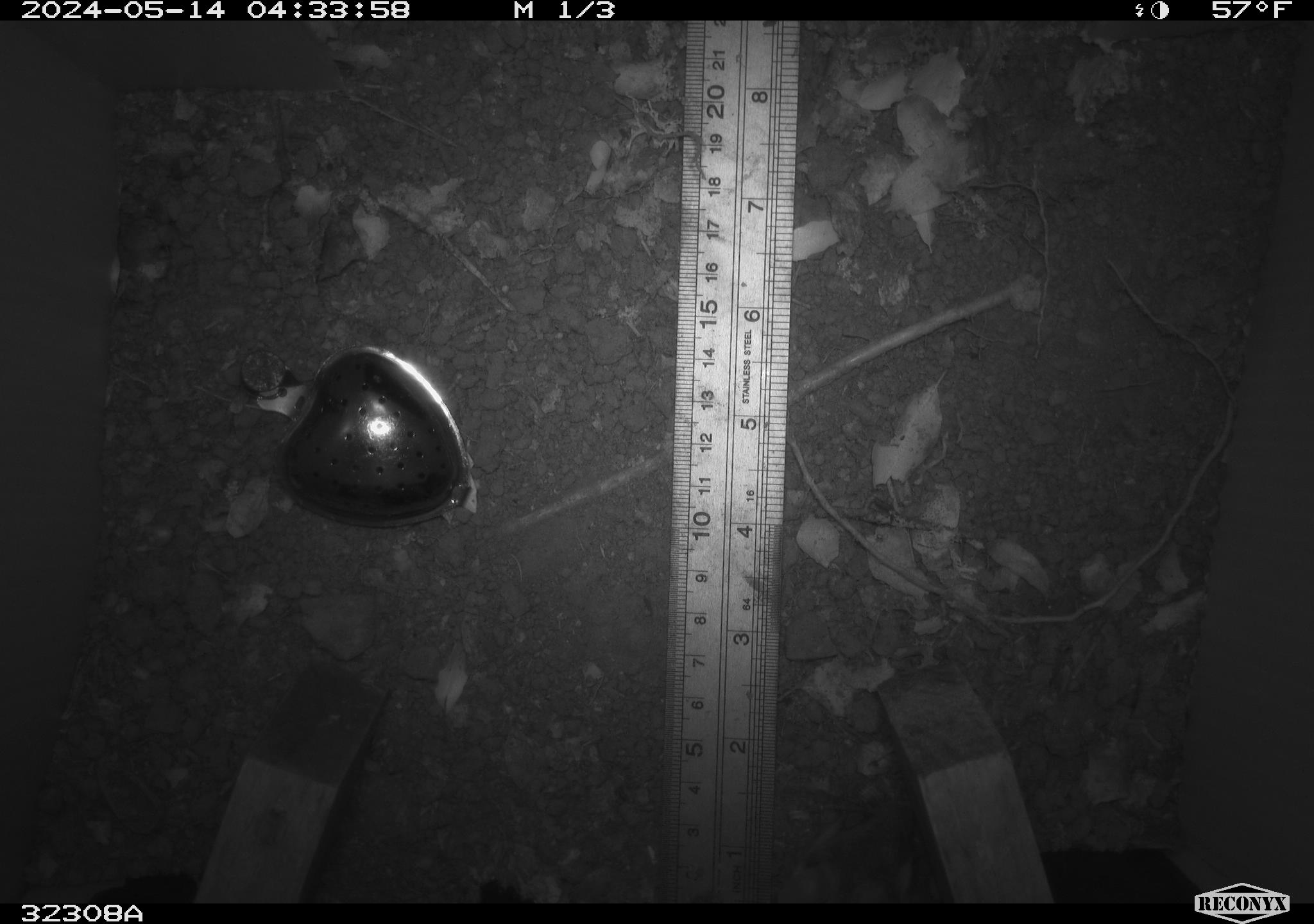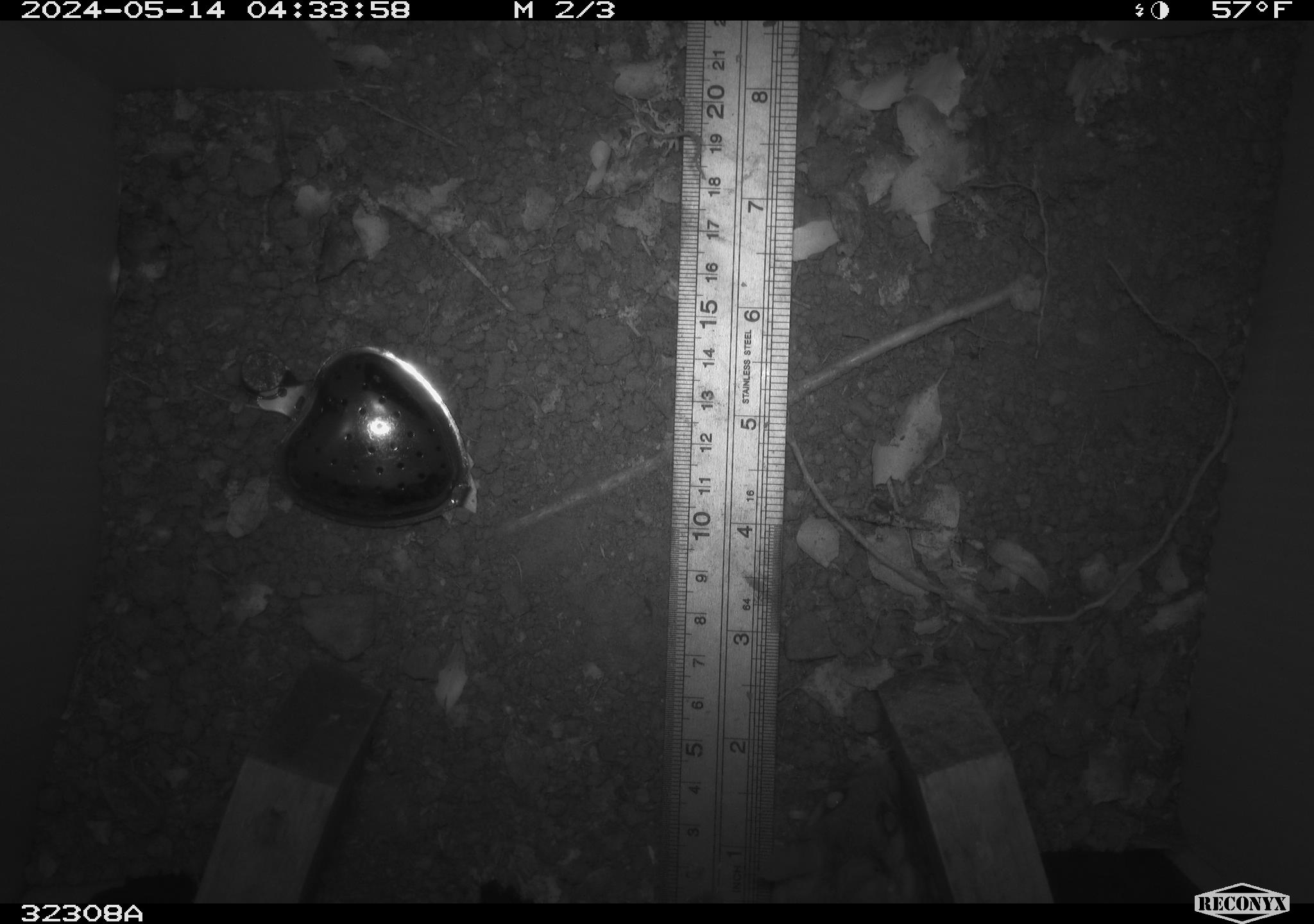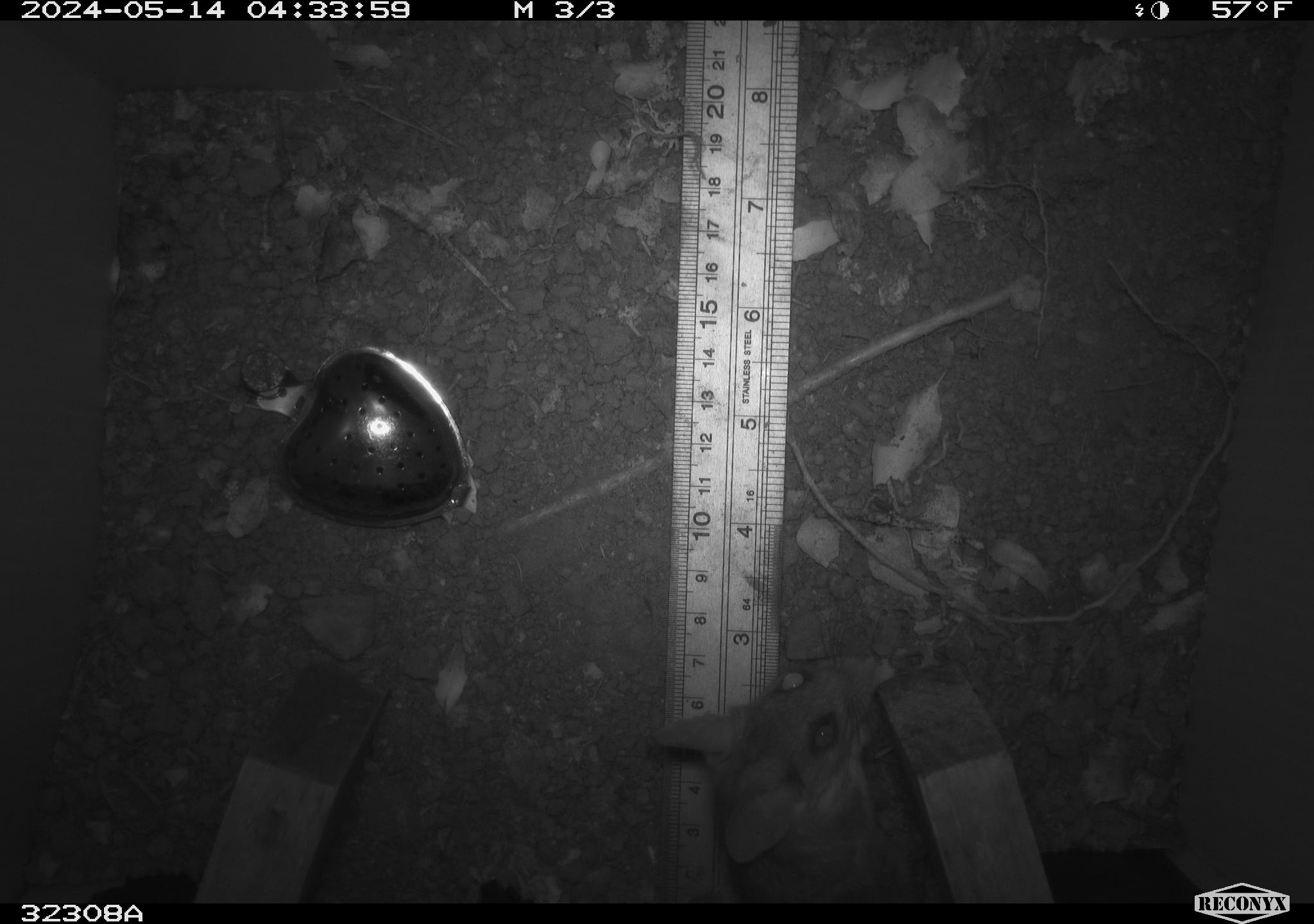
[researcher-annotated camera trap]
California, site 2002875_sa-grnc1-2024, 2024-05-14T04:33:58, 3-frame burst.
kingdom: Animalia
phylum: Chordata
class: Mammalia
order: Rodentia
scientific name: Rodentia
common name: rodent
Rodent (Rodentia).